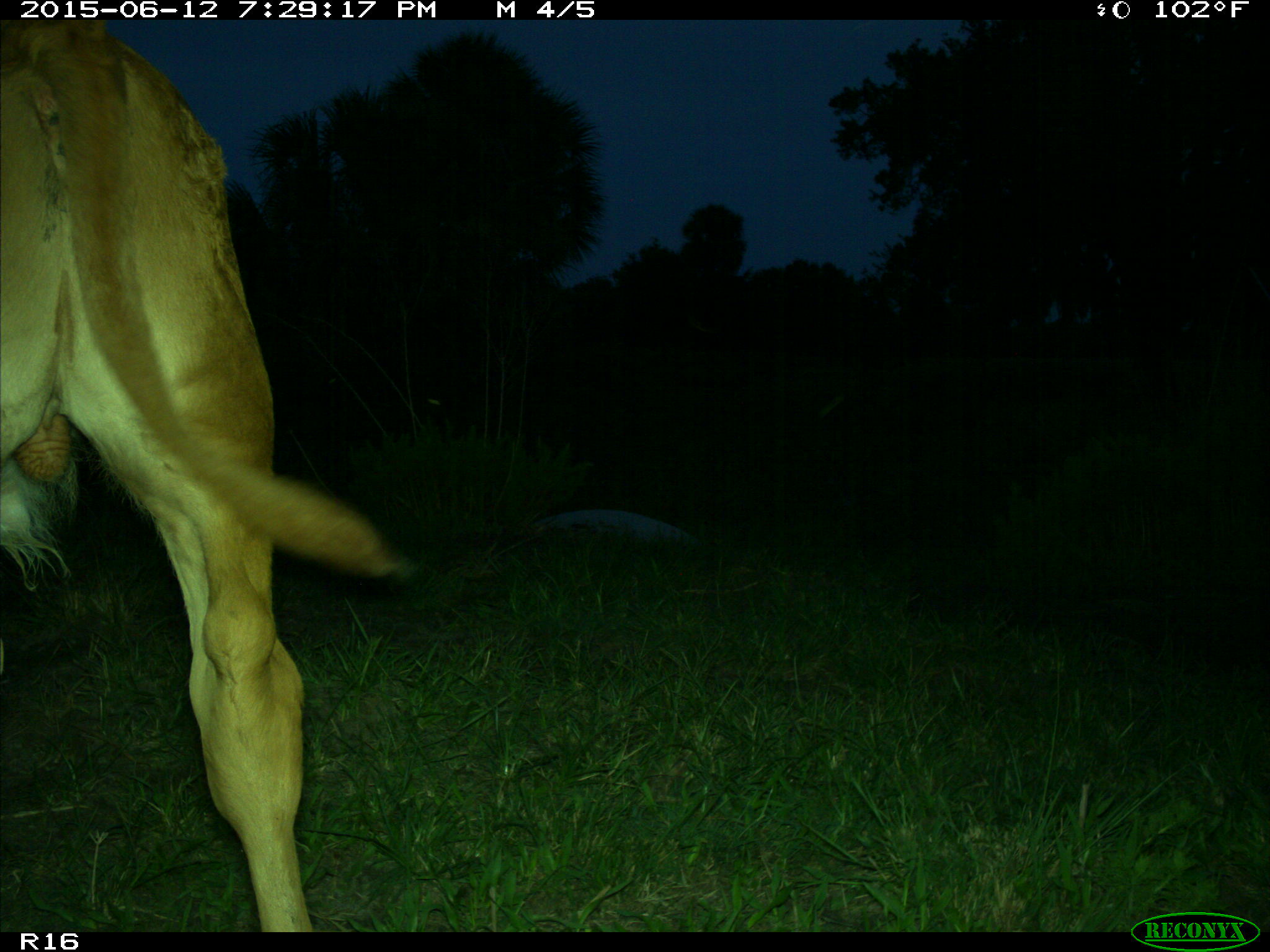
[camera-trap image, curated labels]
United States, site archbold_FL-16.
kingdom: Animalia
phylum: Chordata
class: Mammalia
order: Artiodactyla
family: Bovidae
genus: Bos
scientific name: Bos taurus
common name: domestic cow